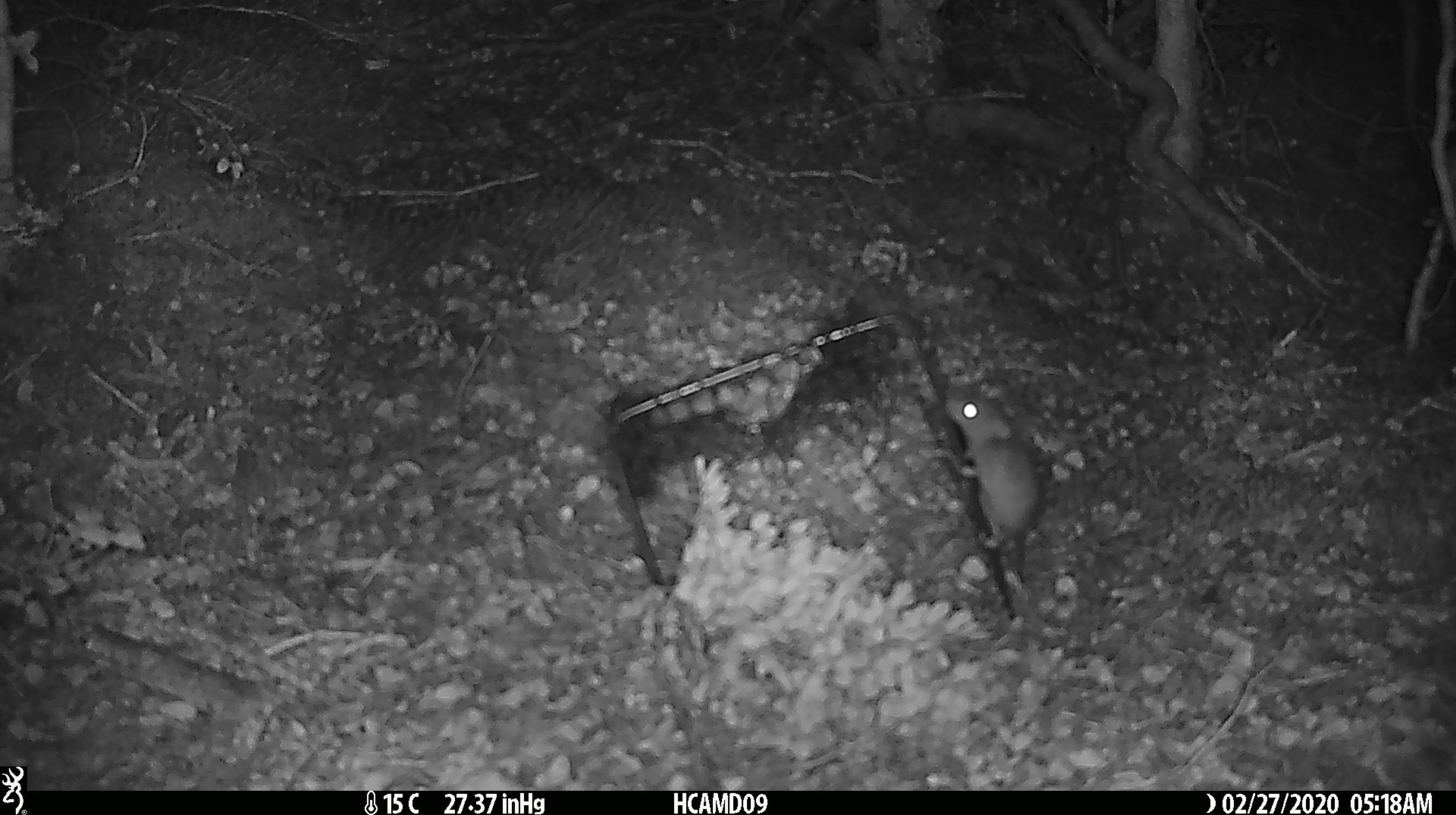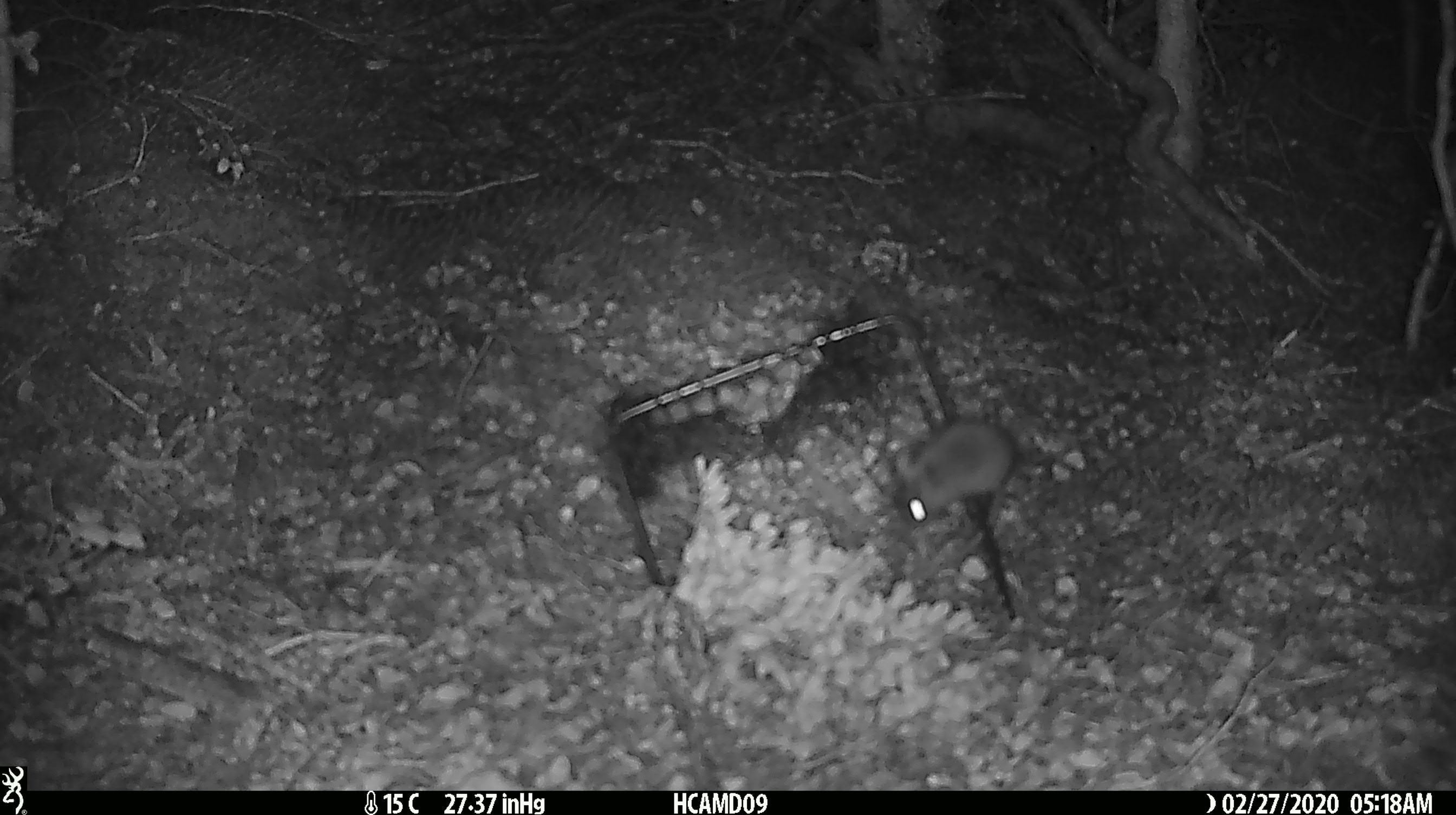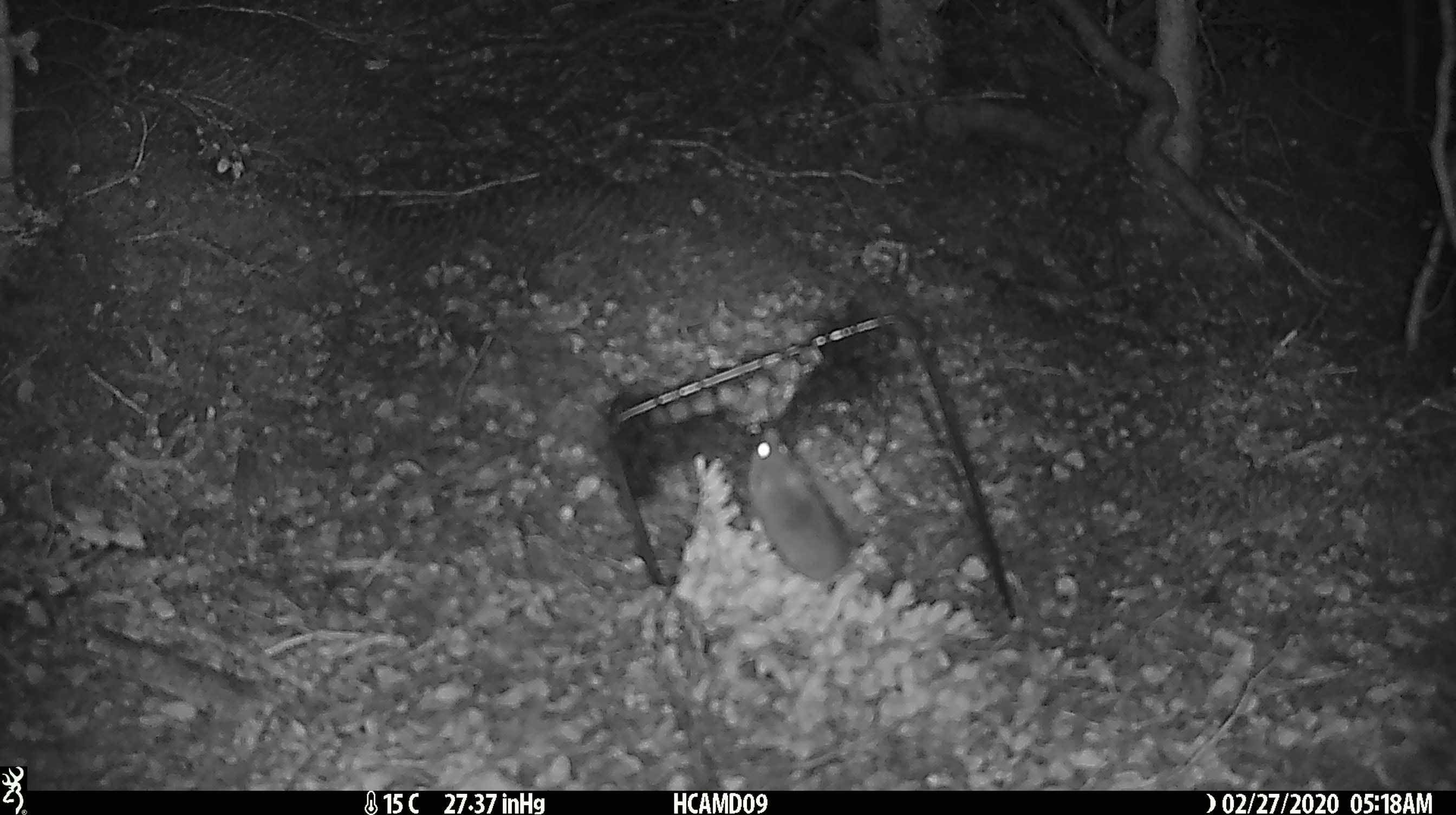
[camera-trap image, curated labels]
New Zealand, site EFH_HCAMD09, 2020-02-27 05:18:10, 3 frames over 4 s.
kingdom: Animalia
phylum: Chordata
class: Mammalia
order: Rodentia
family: Muridae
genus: Mus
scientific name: Mus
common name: mouse